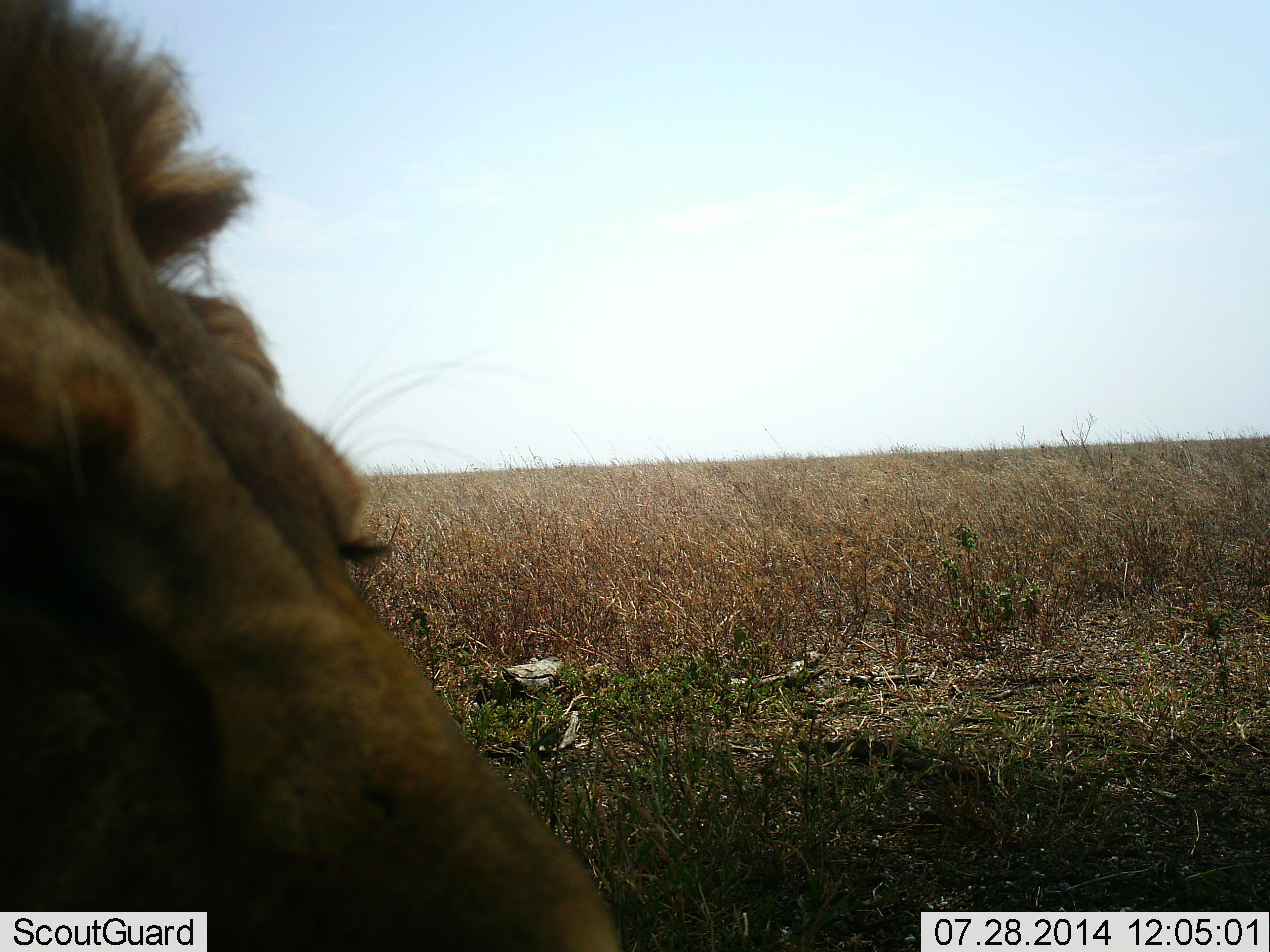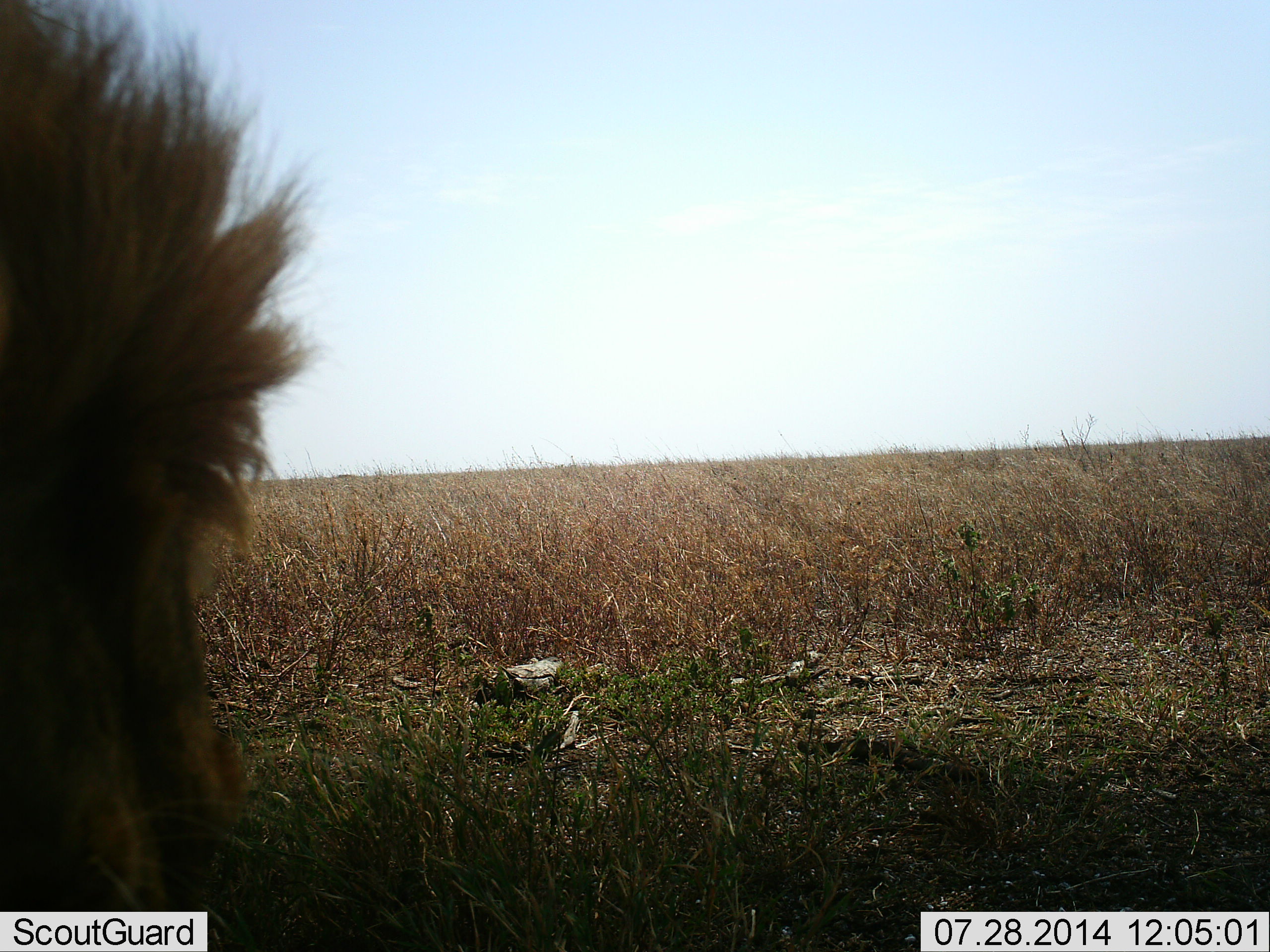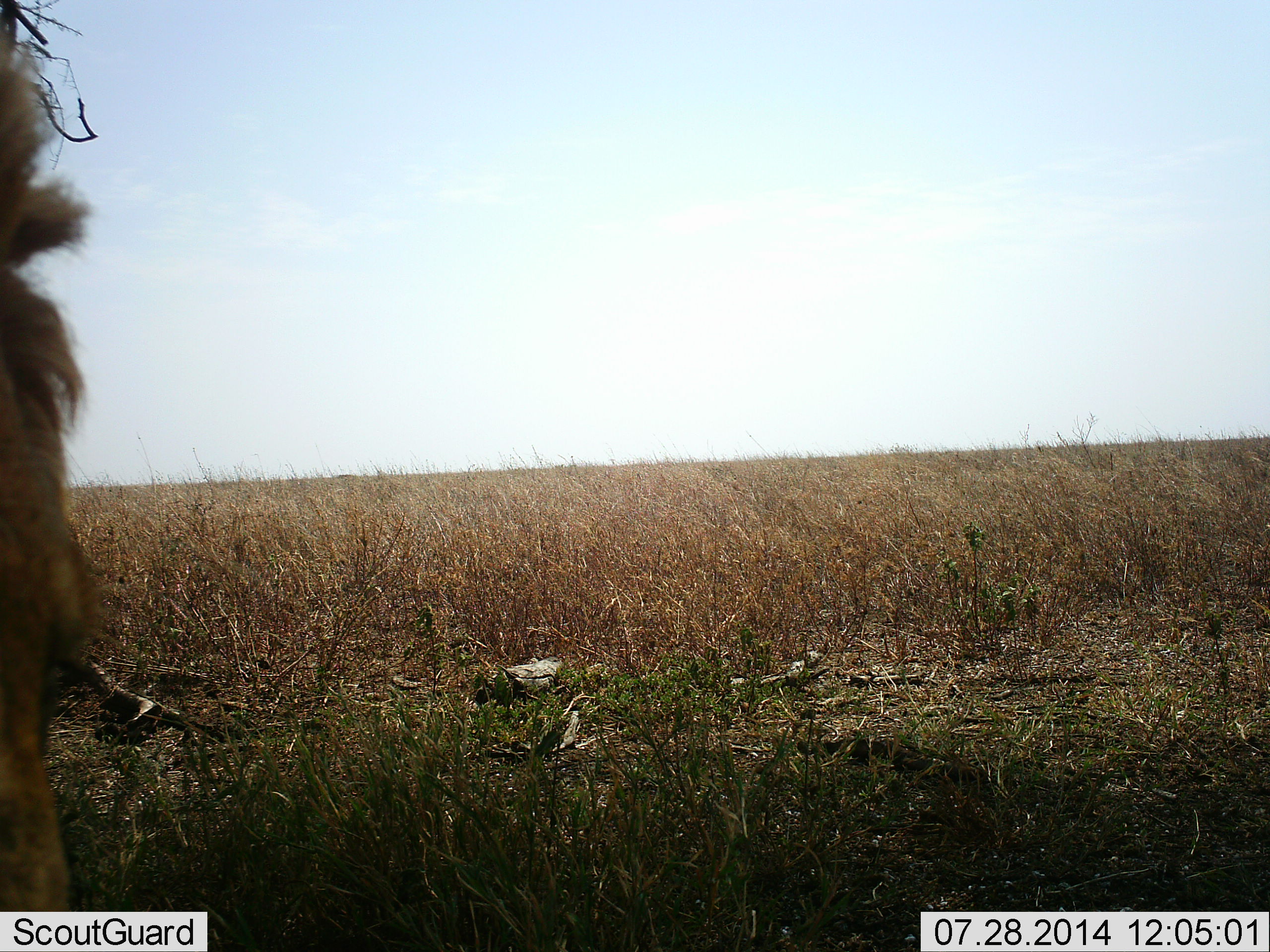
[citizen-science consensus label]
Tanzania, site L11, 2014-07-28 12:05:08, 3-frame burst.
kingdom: Animalia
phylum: Chordata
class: Mammalia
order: Carnivora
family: Felidae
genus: Panthera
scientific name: Panthera leo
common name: lion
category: lionmale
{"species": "lionmale (lion) (Panthera leo)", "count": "1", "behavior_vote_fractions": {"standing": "10%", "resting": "50%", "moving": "20%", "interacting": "10%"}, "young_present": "0%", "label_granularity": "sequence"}